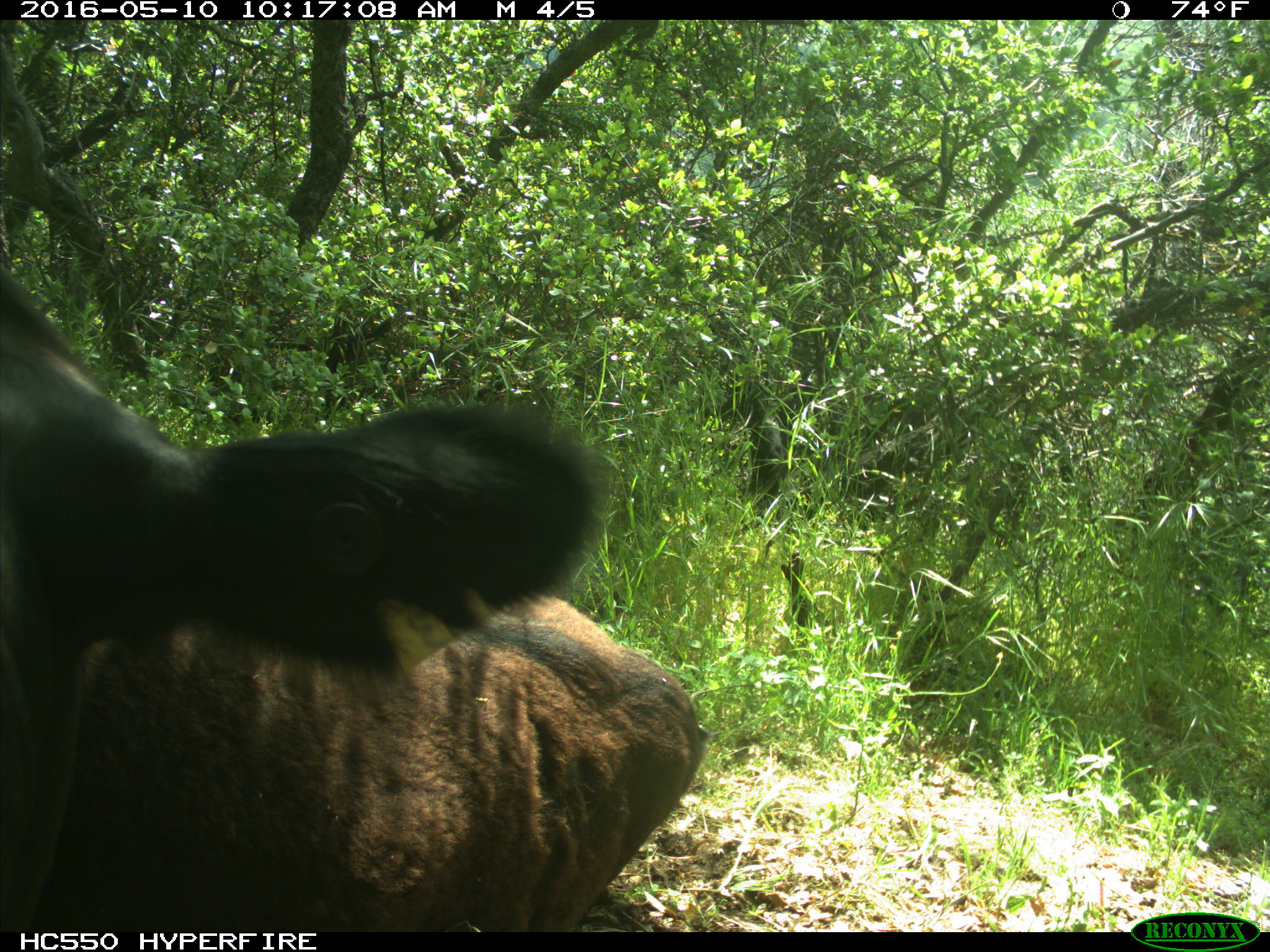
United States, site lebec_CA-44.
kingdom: Animalia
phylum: Chordata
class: Mammalia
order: Artiodactyla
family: Bovidae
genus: Bos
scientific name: Bos taurus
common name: domestic cow